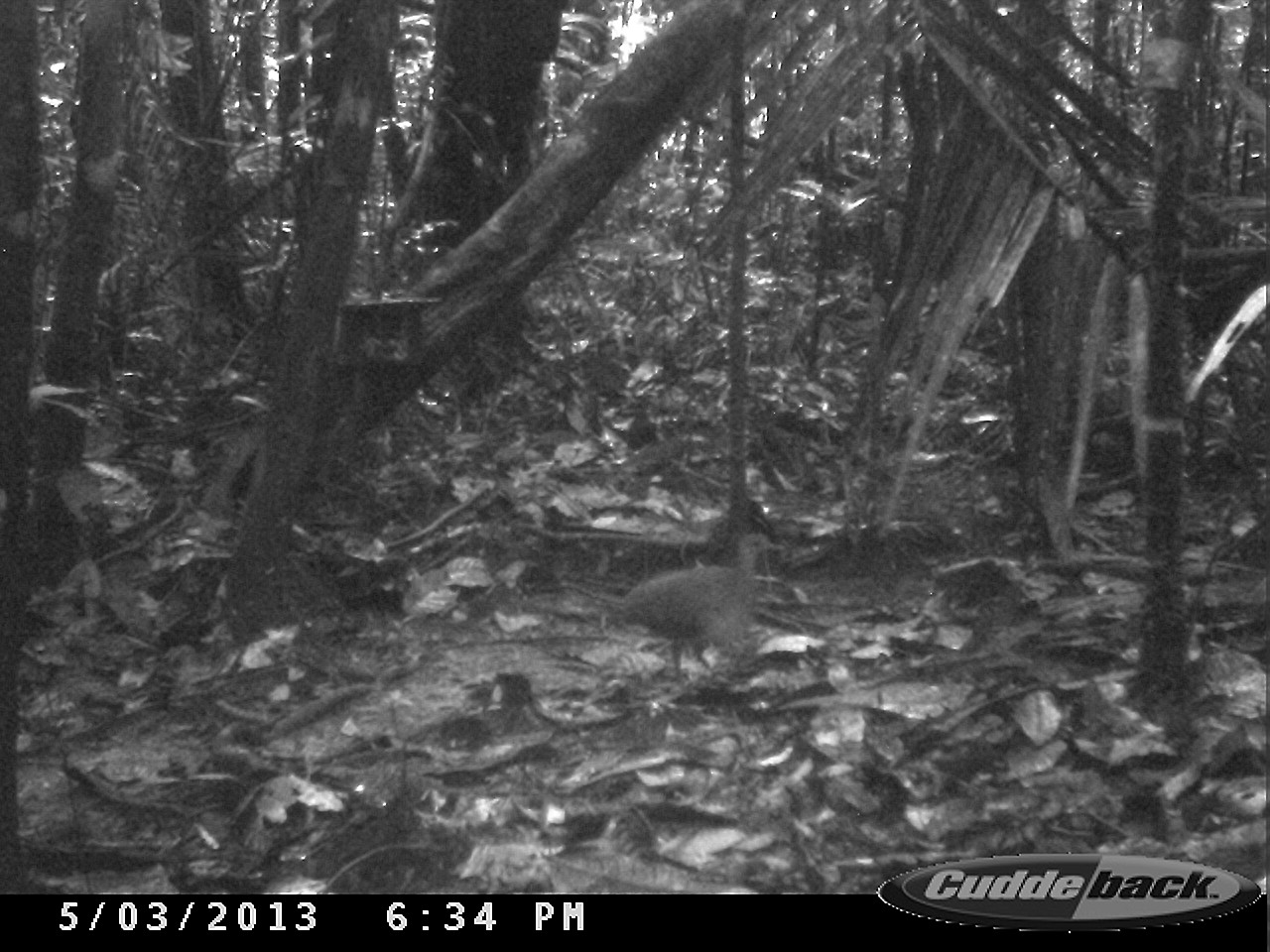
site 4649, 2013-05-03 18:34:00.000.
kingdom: Animalia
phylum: Chordata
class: Aves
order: Tinamiformes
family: Tinamidae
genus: Tinamus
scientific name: Tinamus major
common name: great tinamou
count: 1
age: adult